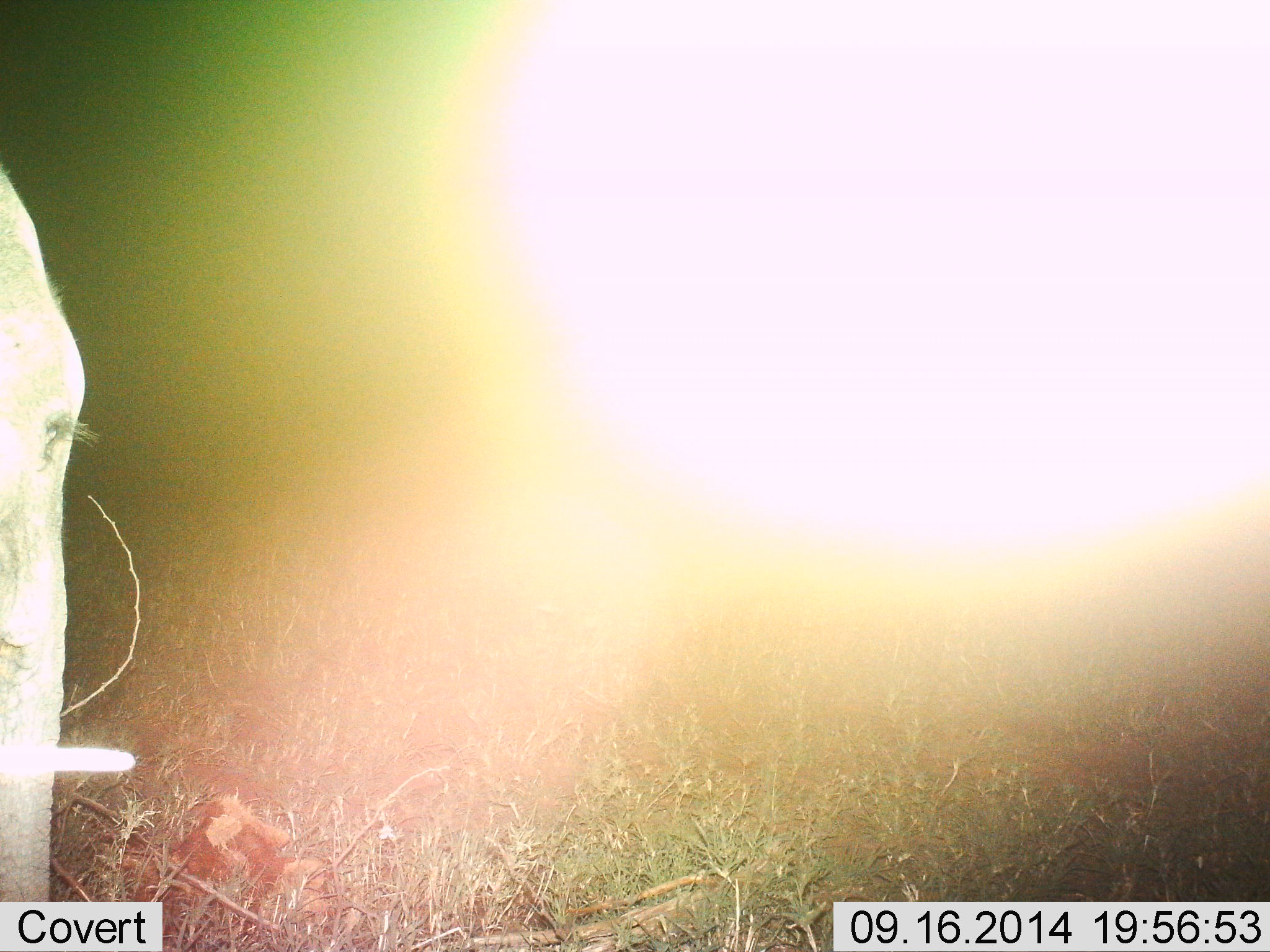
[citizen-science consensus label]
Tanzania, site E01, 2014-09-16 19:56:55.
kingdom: Animalia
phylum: Chordata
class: Mammalia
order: Proboscidea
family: Elephantidae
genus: Loxodonta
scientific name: Loxodonta africana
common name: african bush elephant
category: elephant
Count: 1.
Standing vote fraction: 100%.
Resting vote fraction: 0%.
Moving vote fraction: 0%.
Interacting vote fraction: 0%.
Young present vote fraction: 0%.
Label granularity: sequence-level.